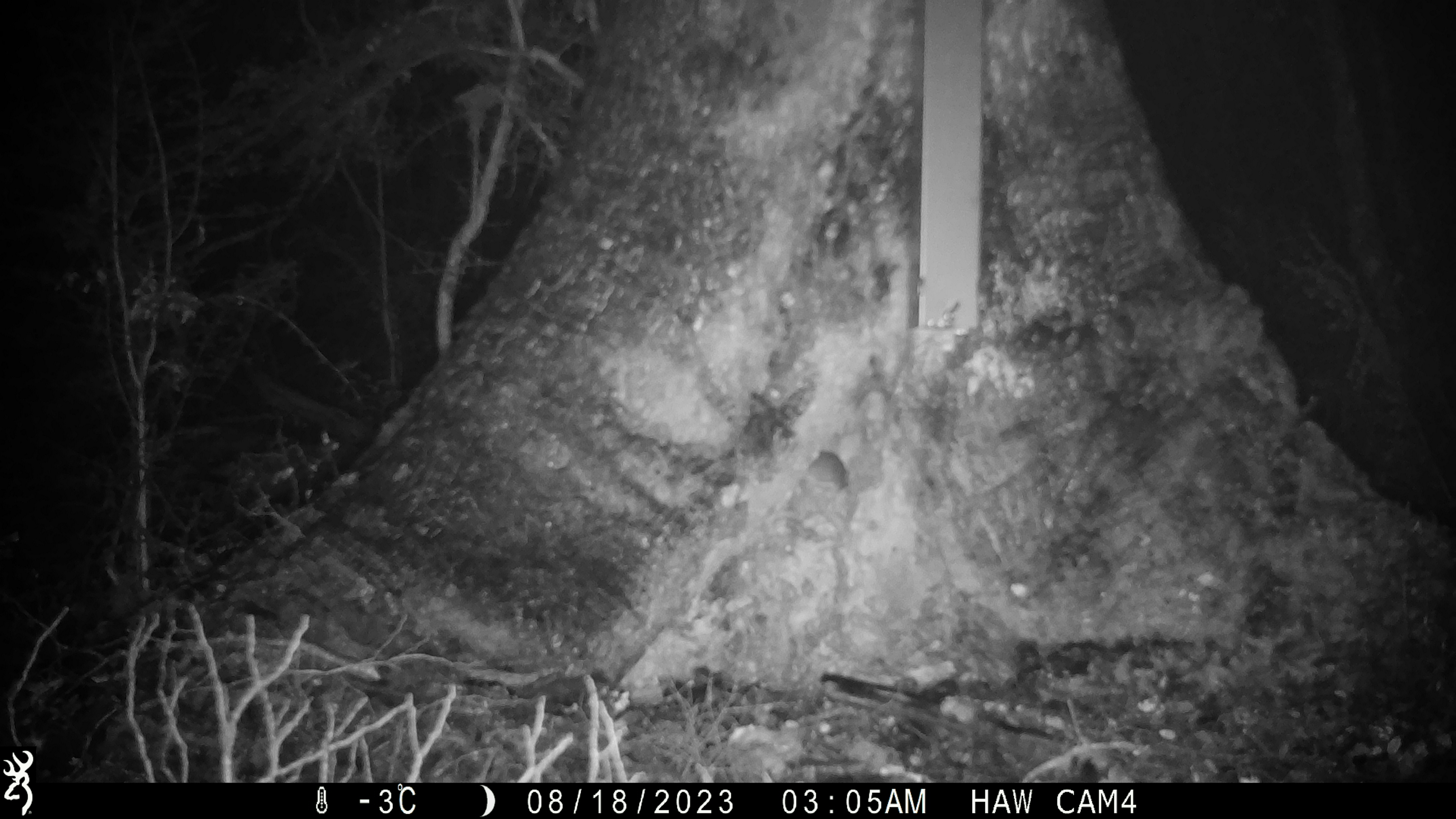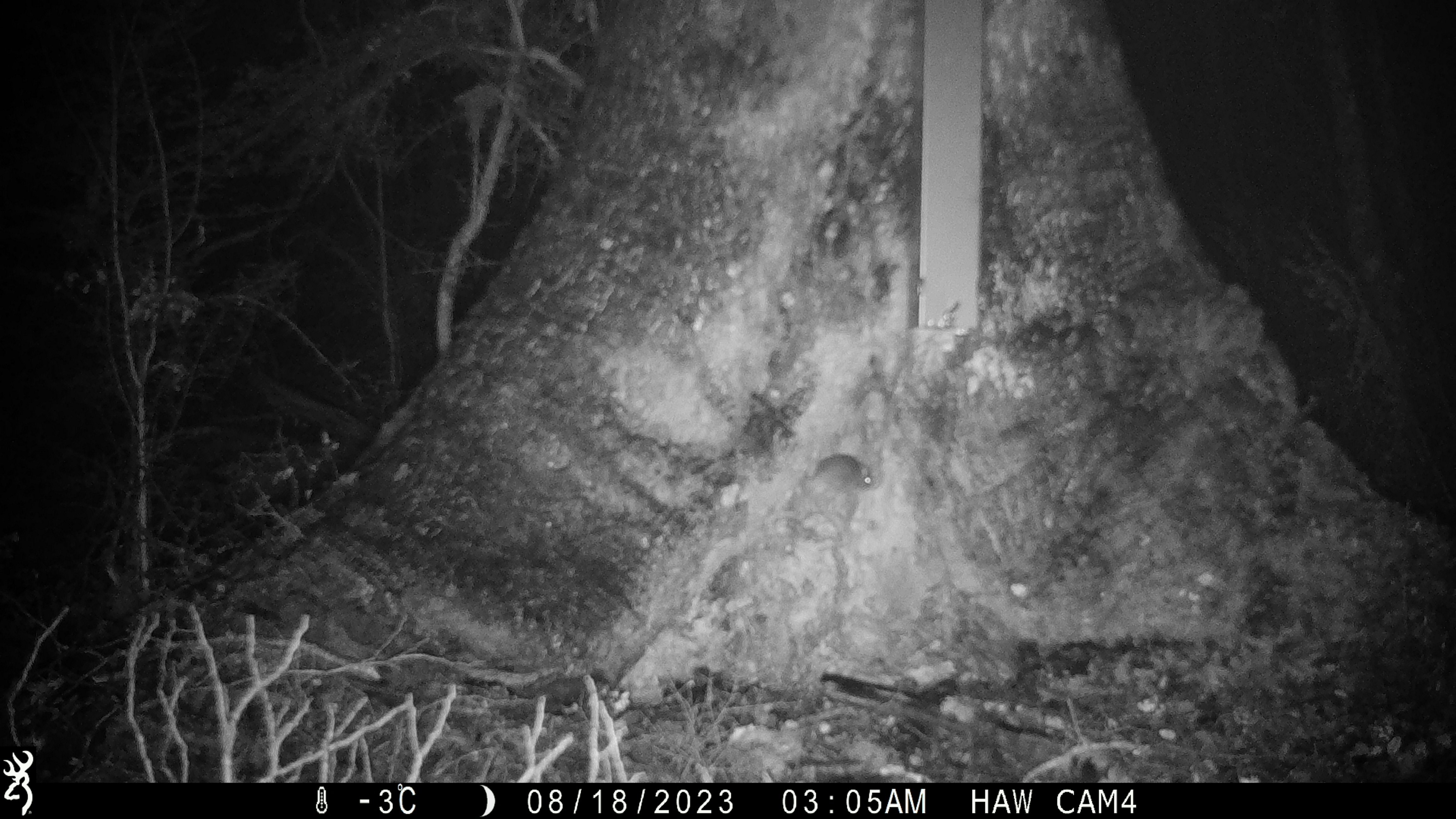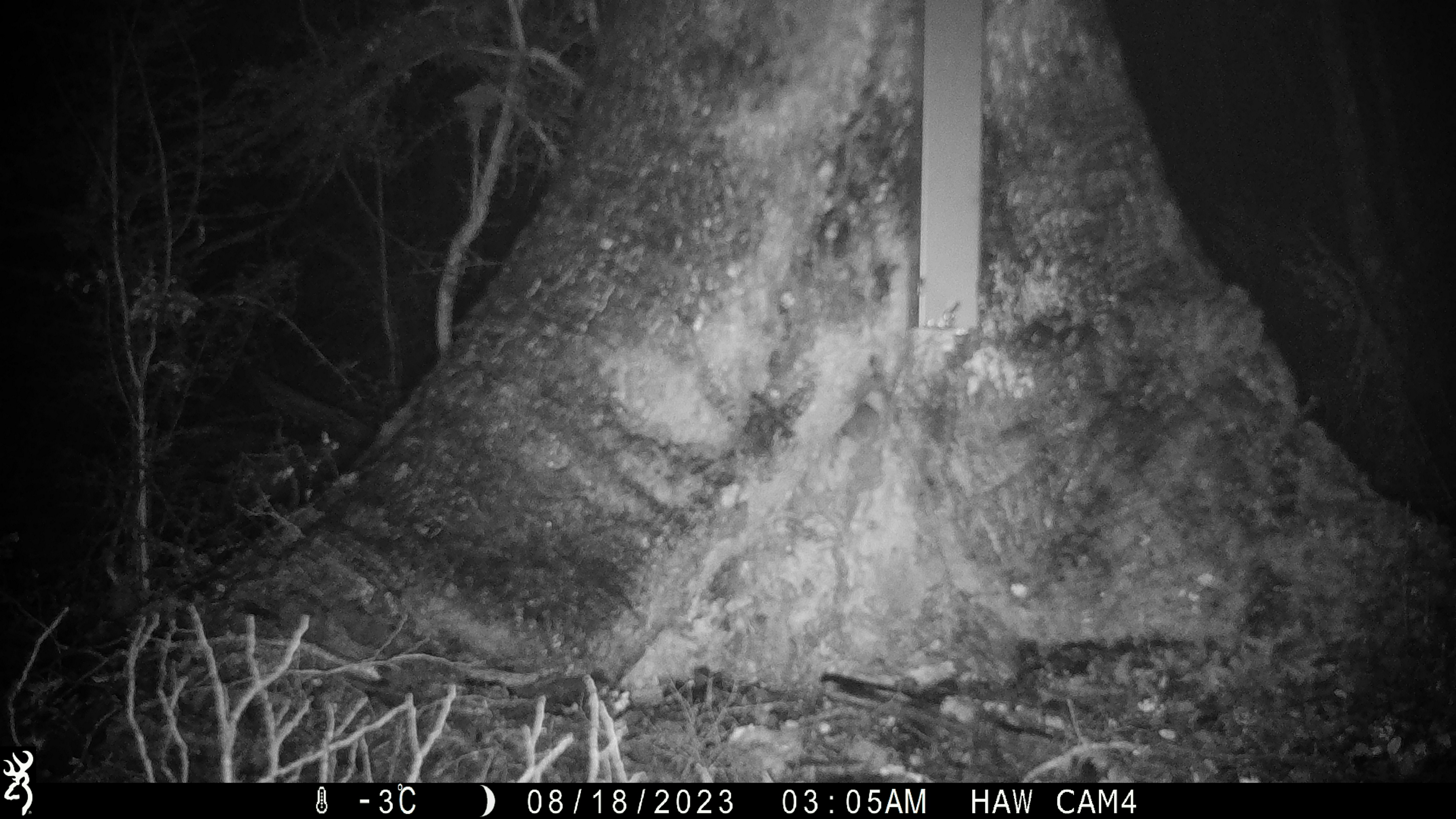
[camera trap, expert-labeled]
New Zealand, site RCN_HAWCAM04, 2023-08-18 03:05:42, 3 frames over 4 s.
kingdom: Animalia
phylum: Chordata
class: Mammalia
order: Rodentia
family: Muridae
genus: Mus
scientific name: Mus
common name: mouse